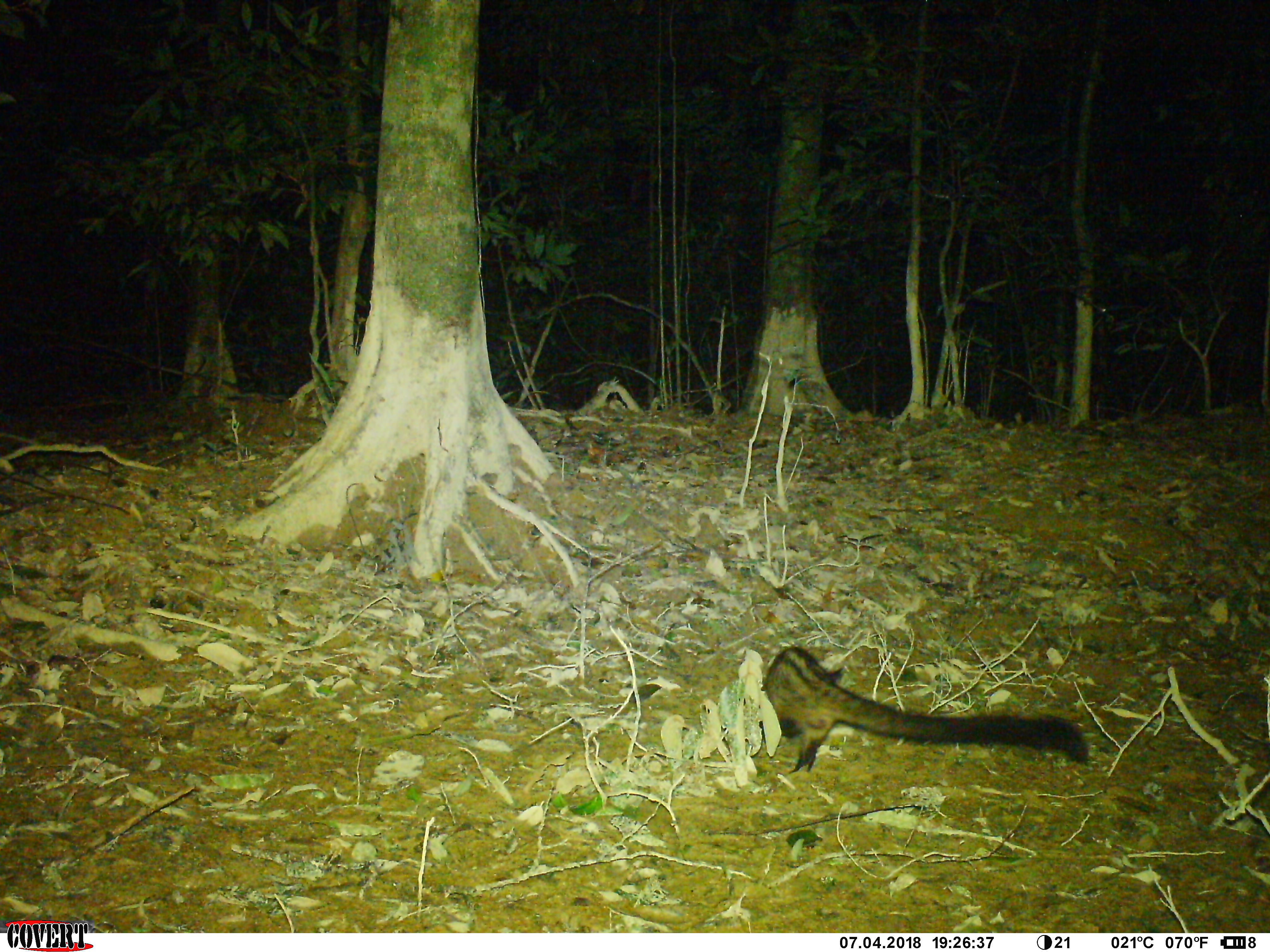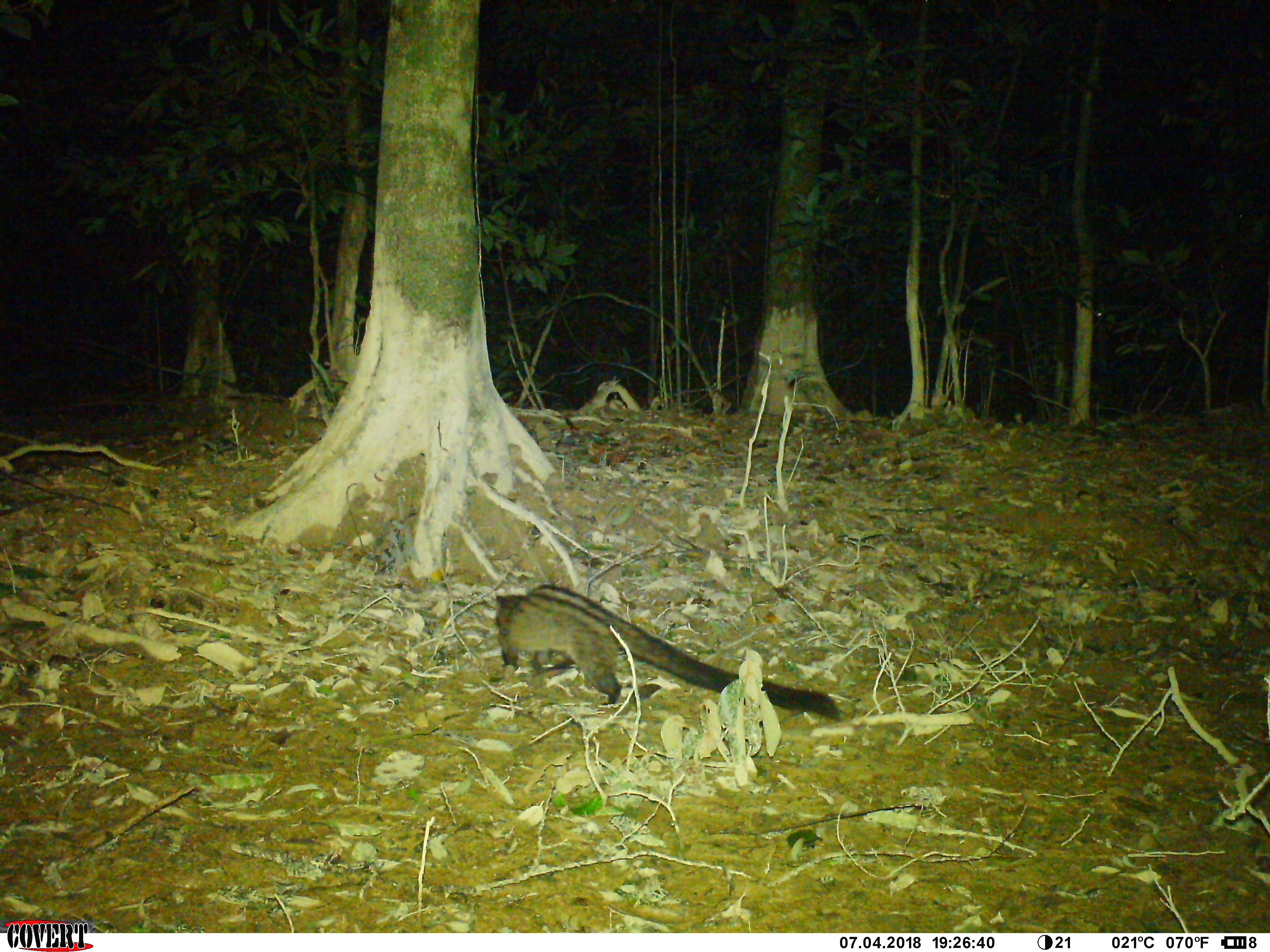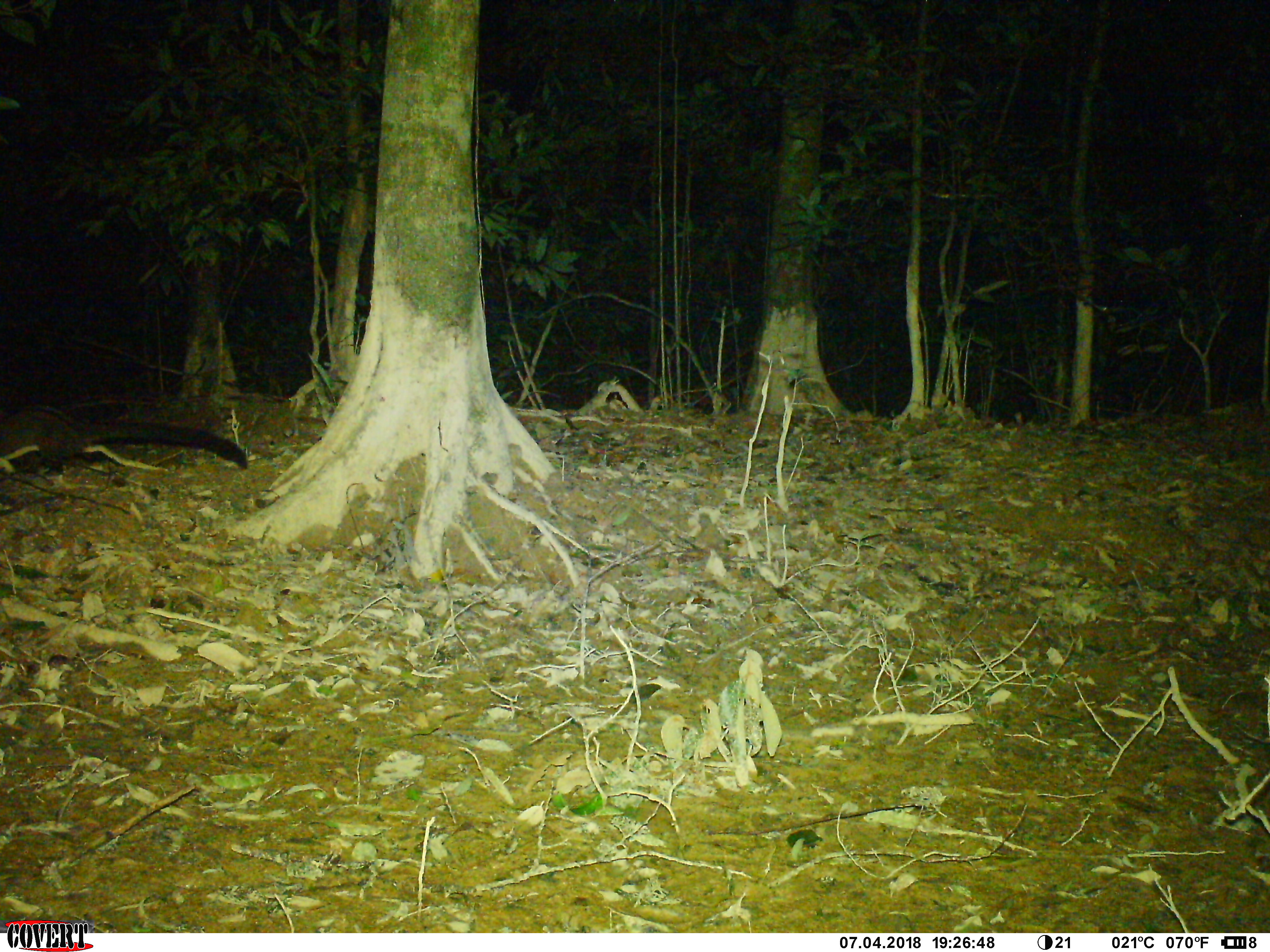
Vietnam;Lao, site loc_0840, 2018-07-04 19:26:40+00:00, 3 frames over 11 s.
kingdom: Animalia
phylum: Chordata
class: Mammalia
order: Carnivora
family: Viverridae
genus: Paradoxurus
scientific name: Paradoxurus hermaphroditus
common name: common palm civet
Common palm civet (Paradoxurus hermaphroditus). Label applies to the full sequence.